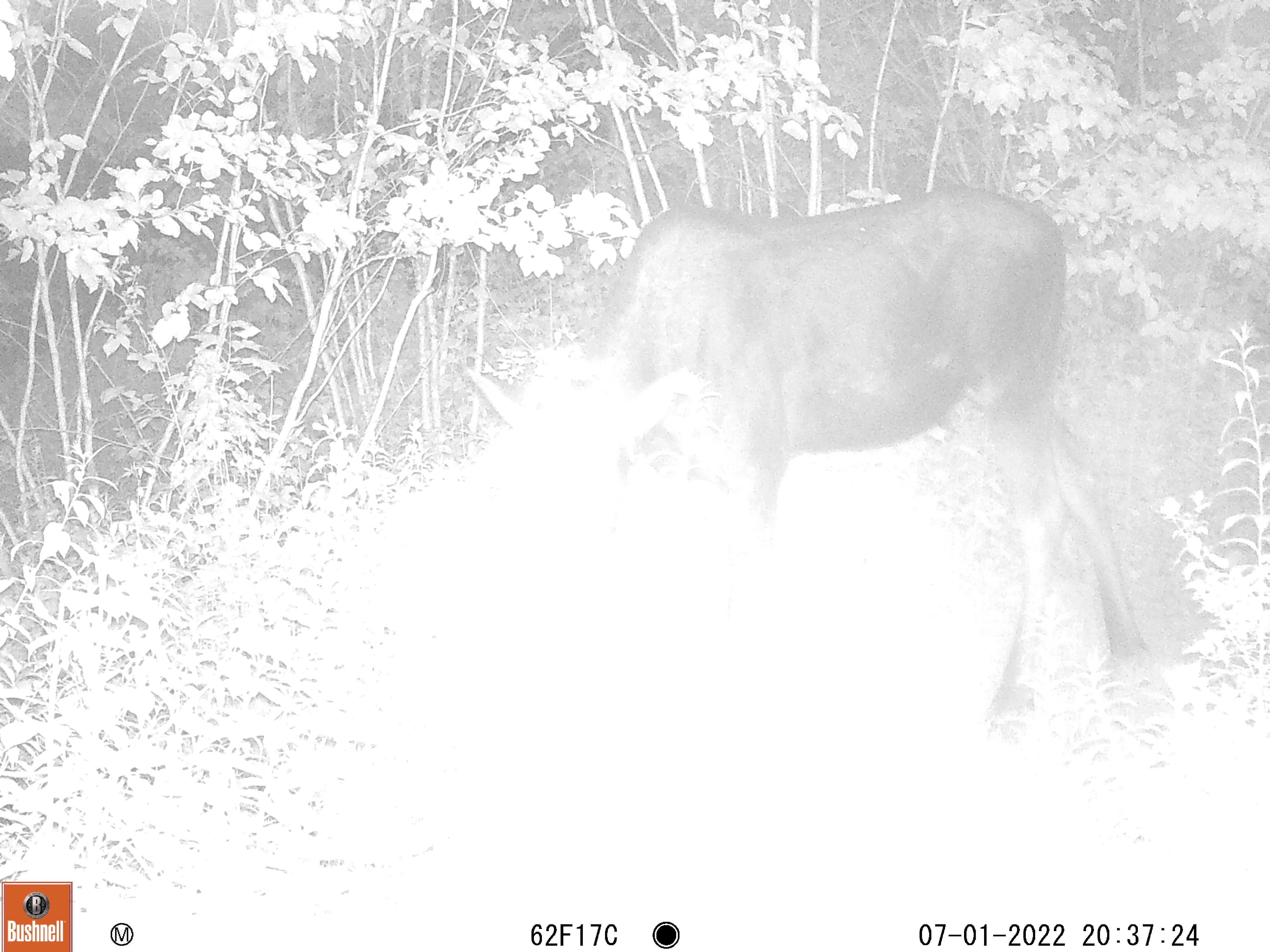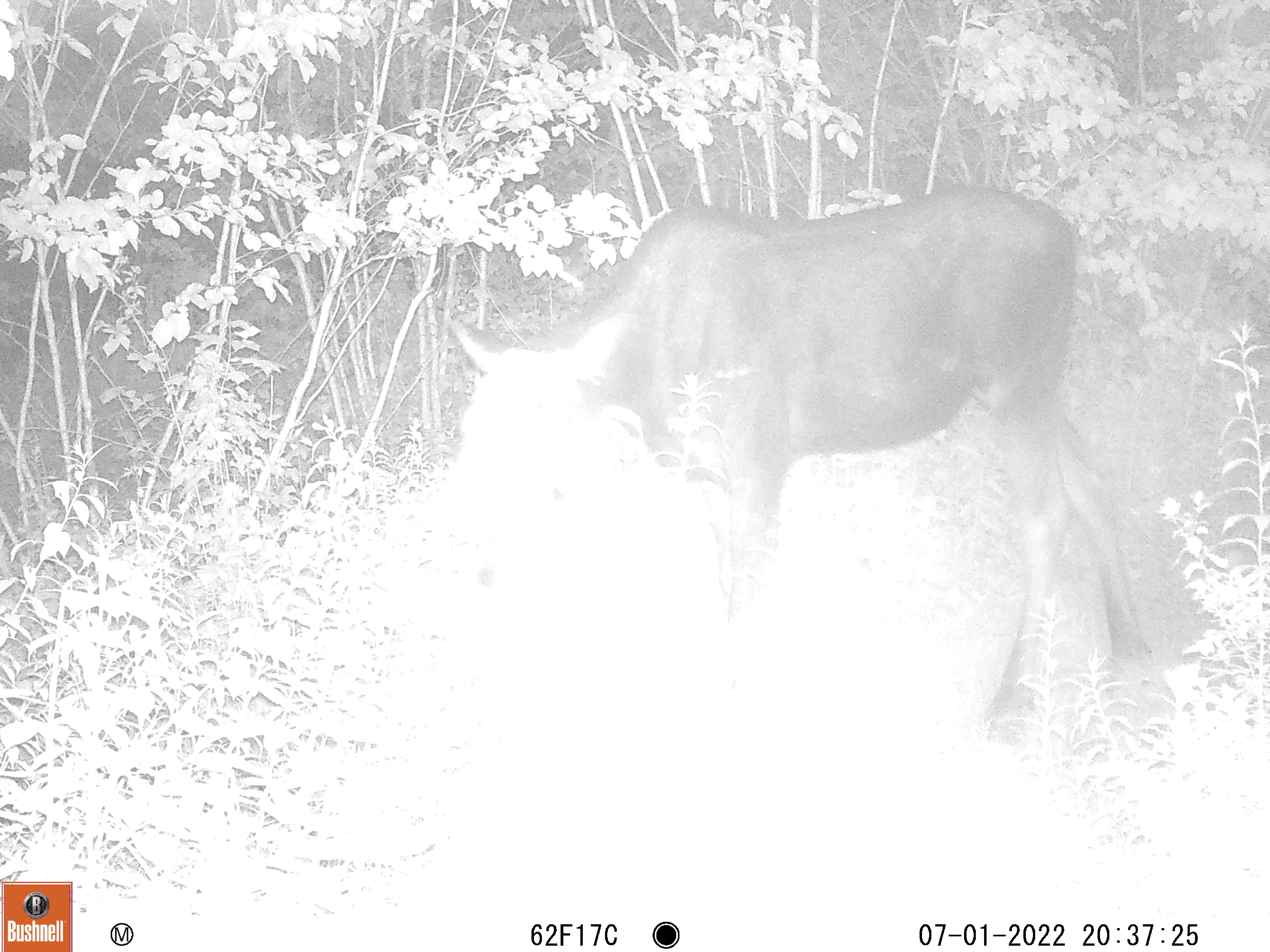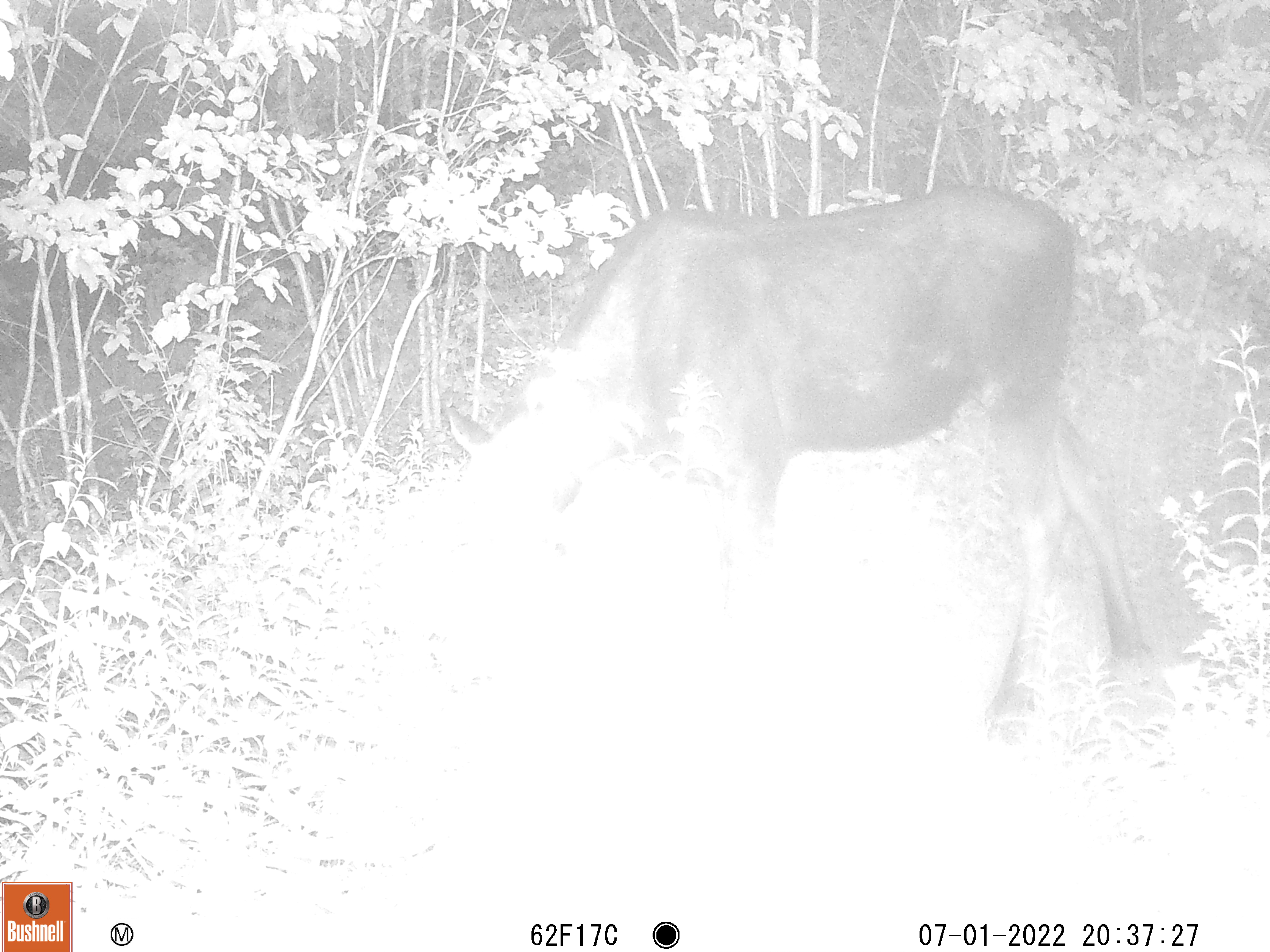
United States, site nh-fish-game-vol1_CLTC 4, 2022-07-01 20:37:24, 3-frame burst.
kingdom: Animalia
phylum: Chordata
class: Mammalia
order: Artiodactyla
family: Cervidae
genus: Alces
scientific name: Alces alces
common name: moose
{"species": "moose (Alces alces)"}